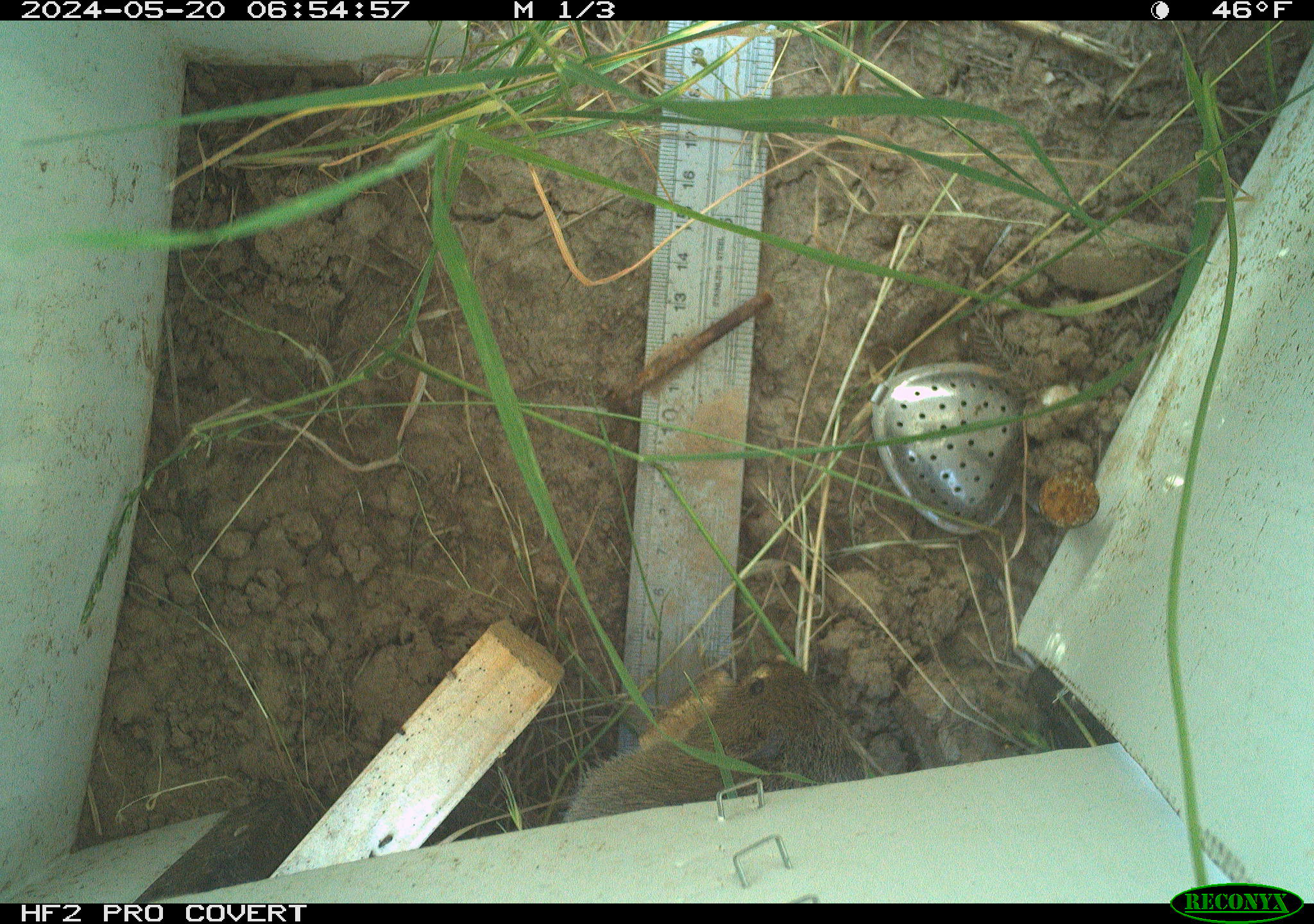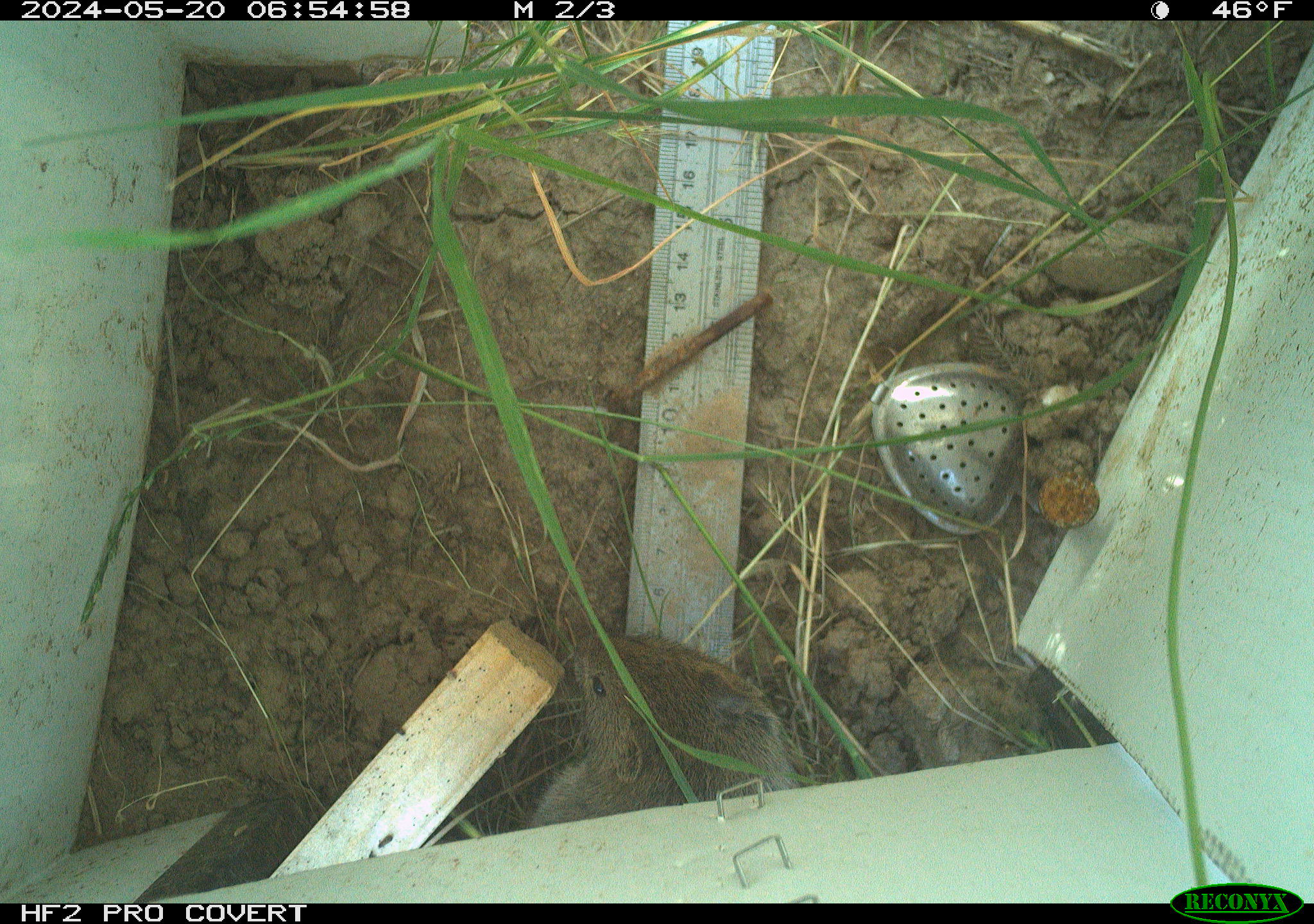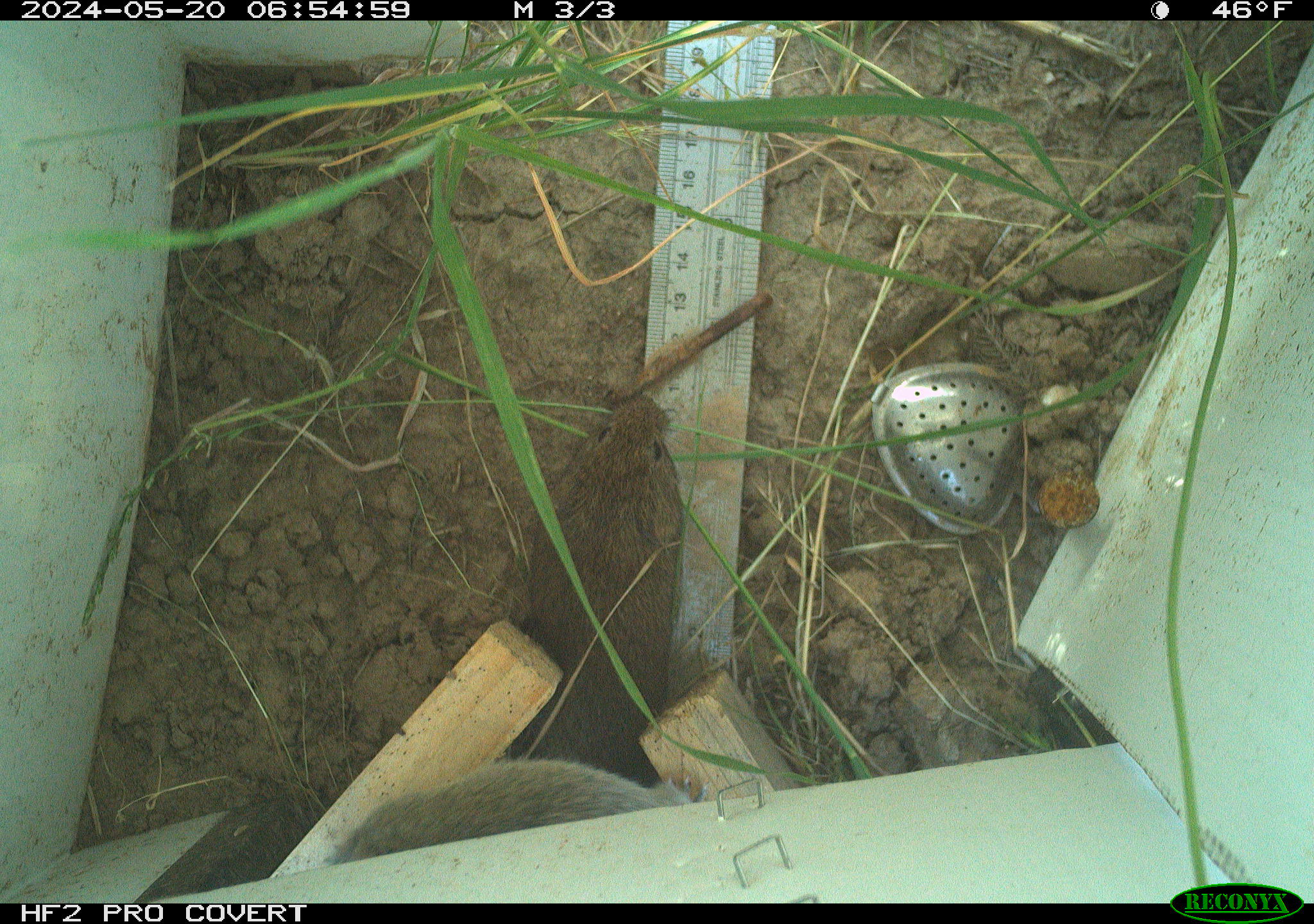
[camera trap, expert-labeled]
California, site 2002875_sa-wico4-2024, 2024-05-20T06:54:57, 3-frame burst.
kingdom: Animalia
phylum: Chordata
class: Mammalia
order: Rodentia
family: Cricetidae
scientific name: Arvicolinae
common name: voles, lemmings, and muskrats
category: arvicolinae subfamily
Arvicolinae subfamily (voles, lemmings, and muskrats) (Arvicolinae).